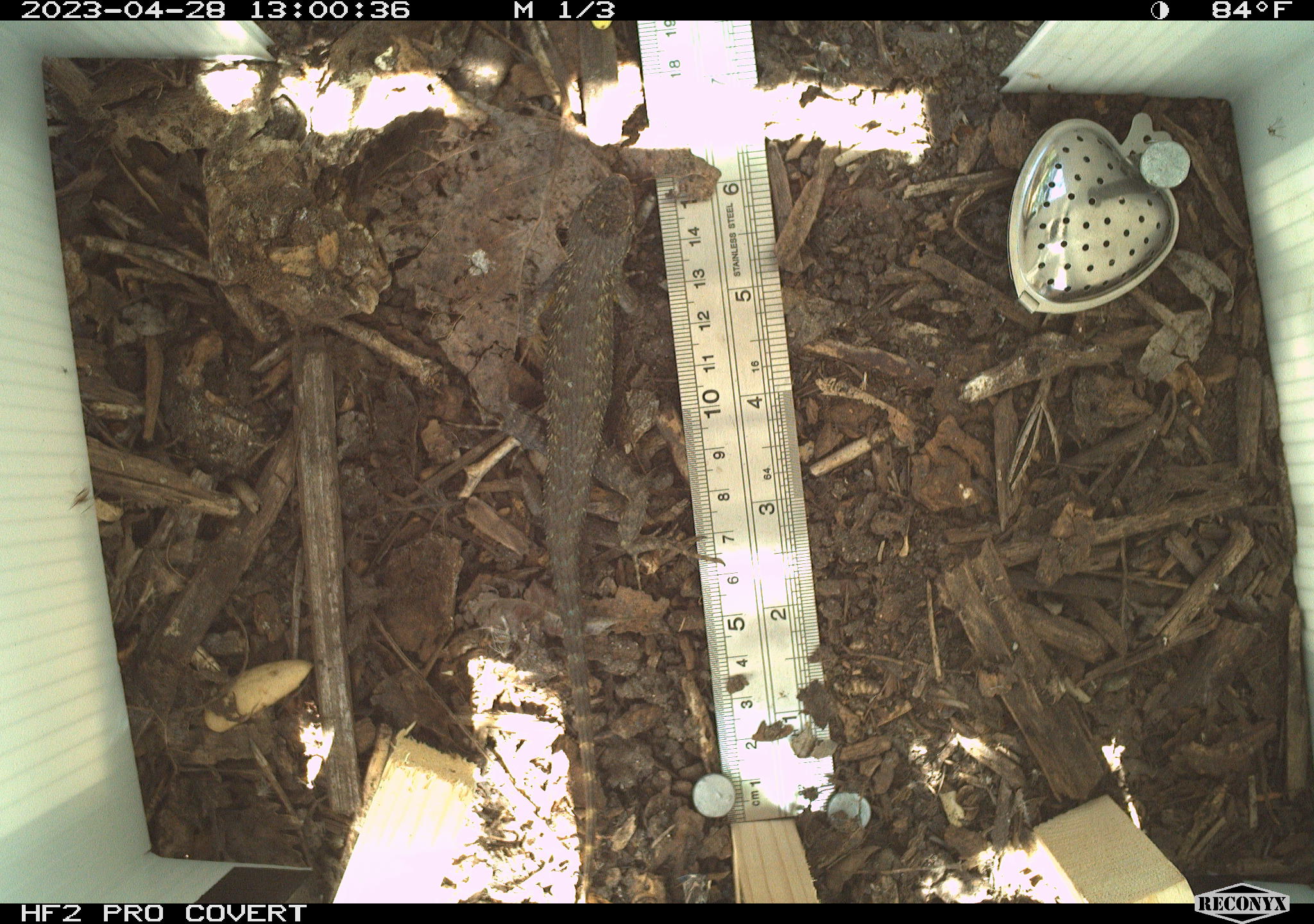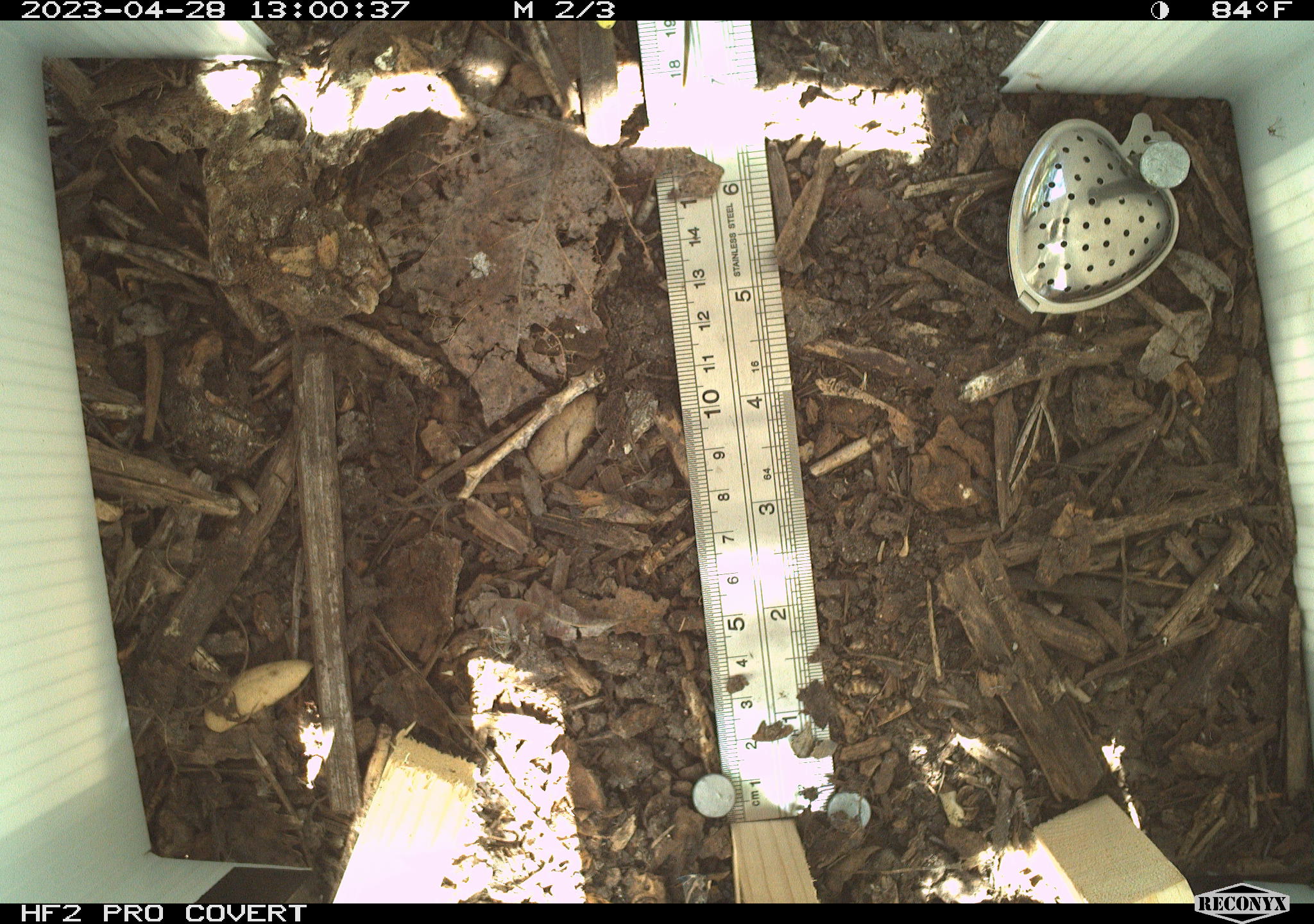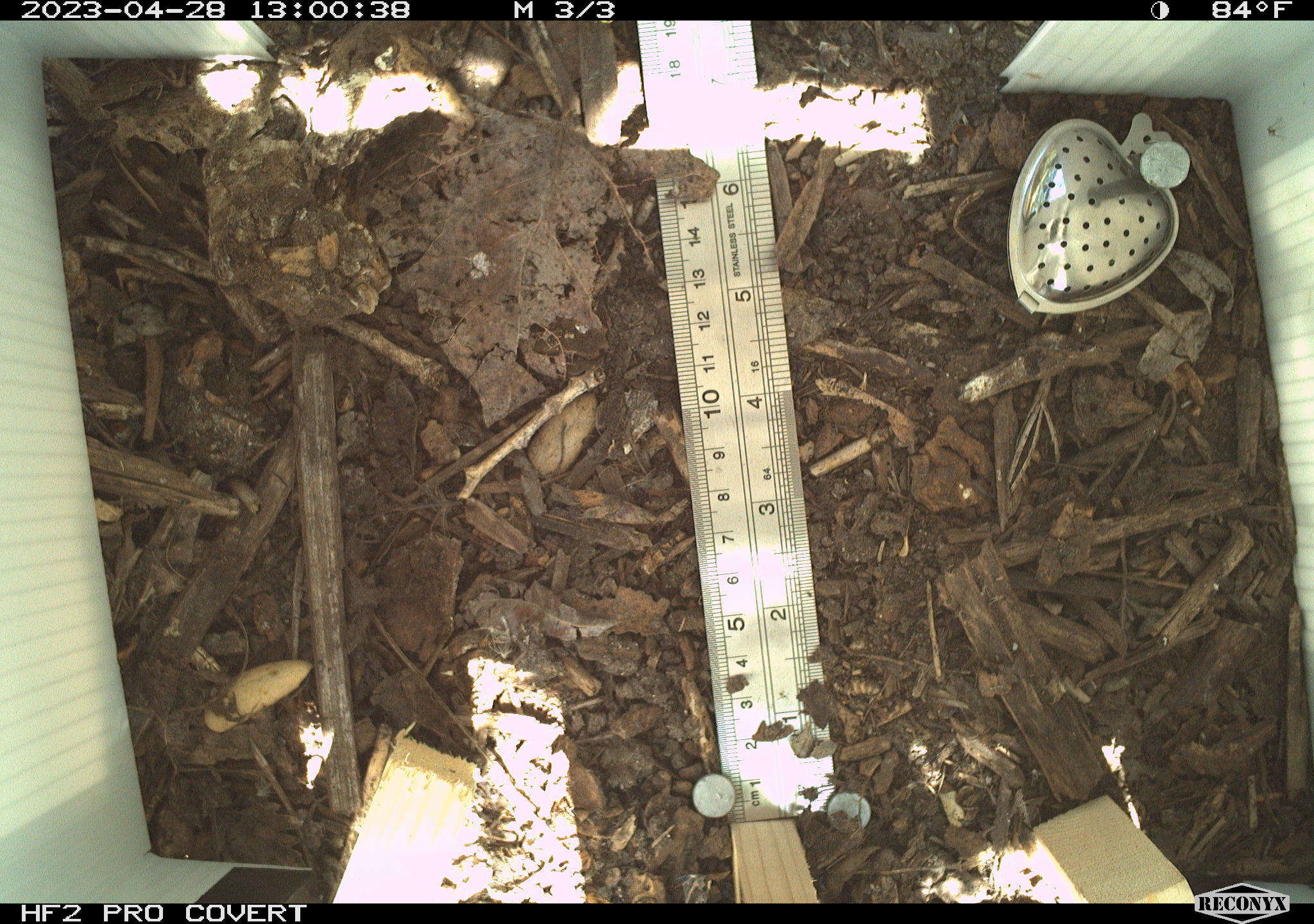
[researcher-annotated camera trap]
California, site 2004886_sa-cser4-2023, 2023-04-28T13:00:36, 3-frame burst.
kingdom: Animalia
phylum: Chordata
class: Reptilia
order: Squamata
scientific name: Squamata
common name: lizards and snakes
Lizards and snakes (Squamata).